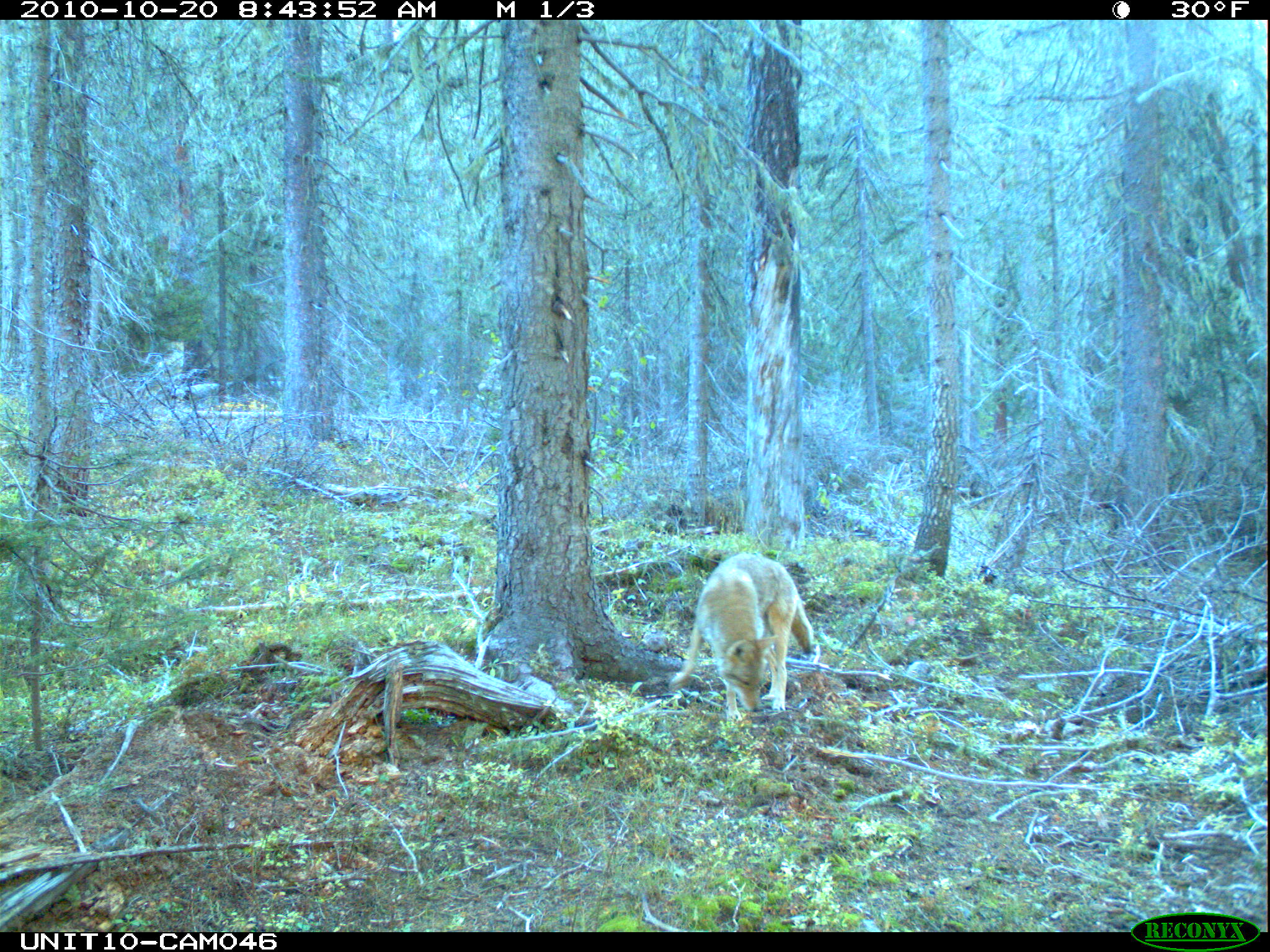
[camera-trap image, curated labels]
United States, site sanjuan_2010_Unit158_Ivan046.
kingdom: Animalia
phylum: Chordata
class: Mammalia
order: Carnivora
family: Canidae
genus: Canis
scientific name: Canis latrans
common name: coyote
Canis latrans (coyote).